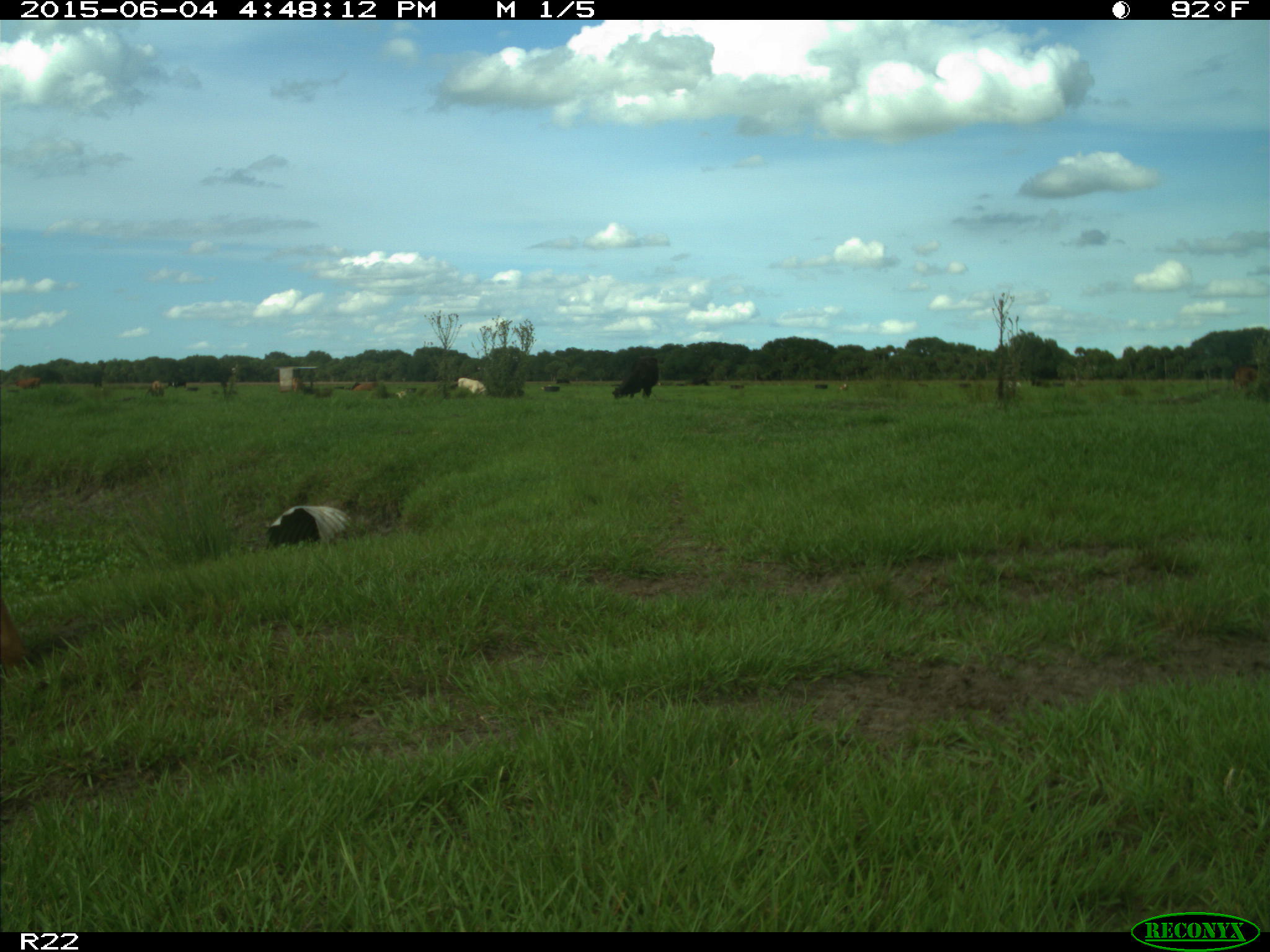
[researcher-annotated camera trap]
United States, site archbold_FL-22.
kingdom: Animalia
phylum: Chordata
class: Mammalia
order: Artiodactyla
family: Bovidae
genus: Bos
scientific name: Bos taurus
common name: domestic cow